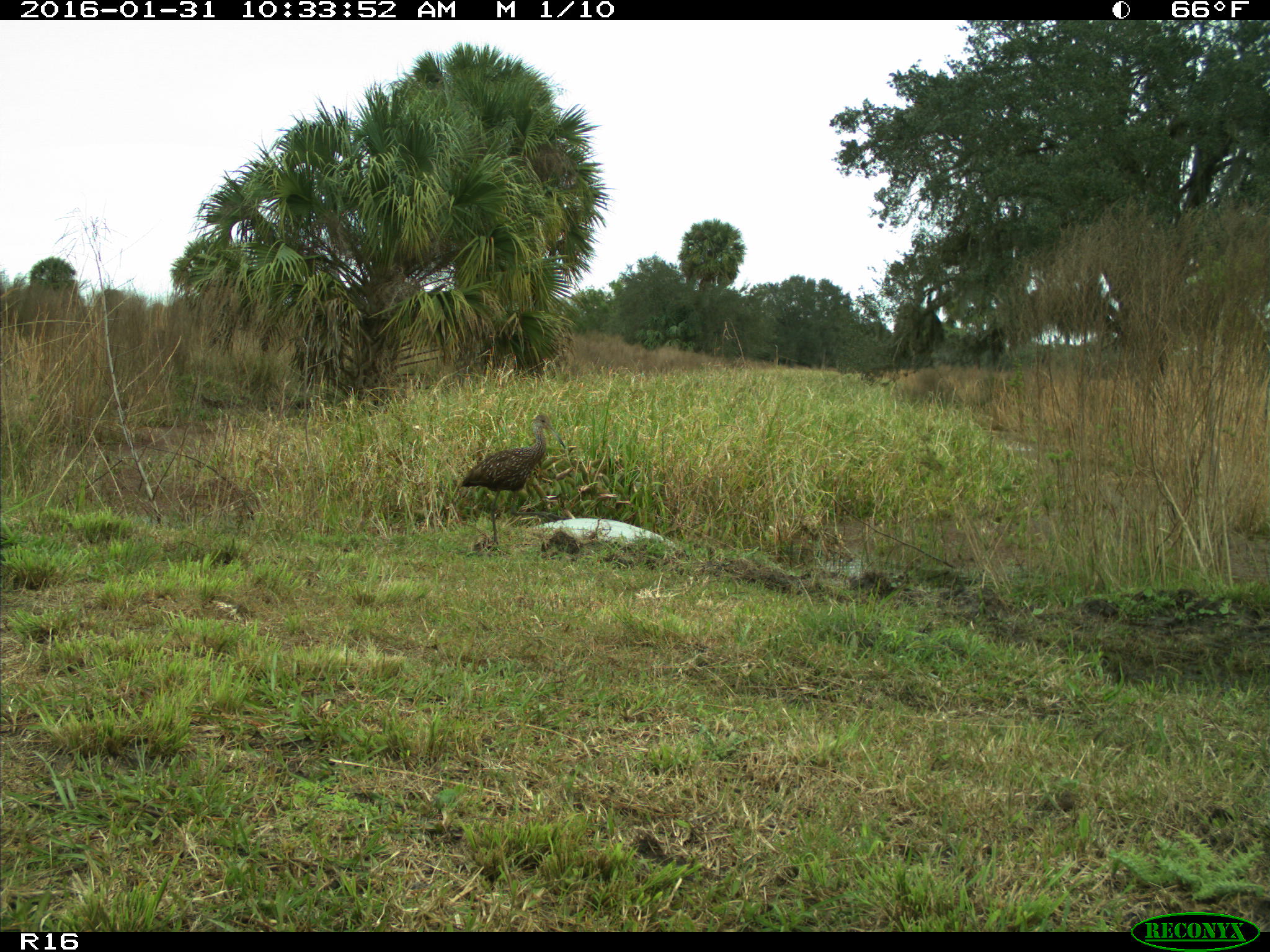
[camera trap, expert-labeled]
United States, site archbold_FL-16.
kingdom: Animalia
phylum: Chordata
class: Aves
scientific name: Aves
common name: birds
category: unidentified bird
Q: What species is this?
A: Unidentified bird (birds) (Aves).